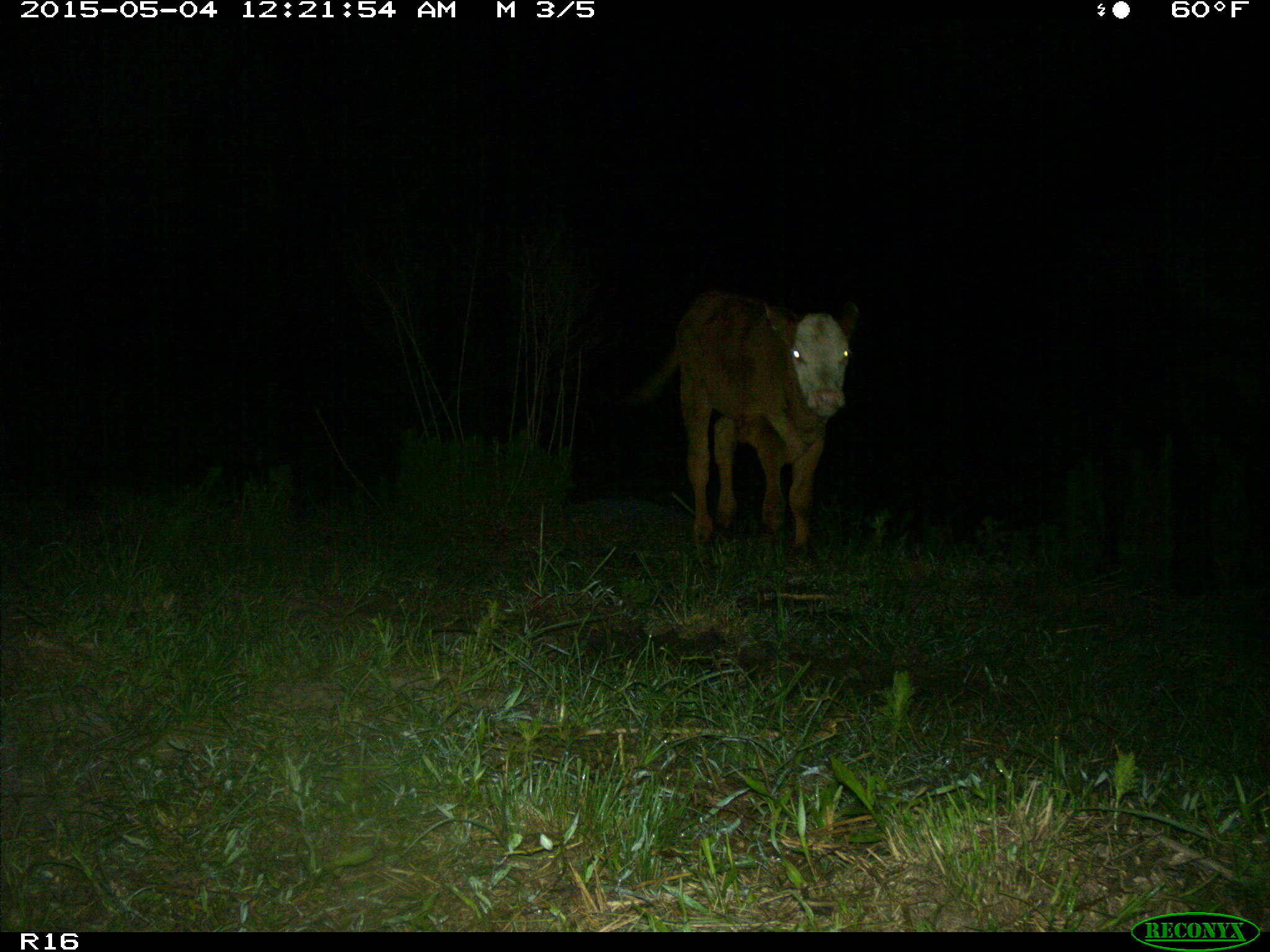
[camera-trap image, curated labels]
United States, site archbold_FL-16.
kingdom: Animalia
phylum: Chordata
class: Mammalia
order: Artiodactyla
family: Bovidae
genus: Bos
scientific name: Bos taurus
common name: domestic cow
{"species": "Bos taurus (domestic cow)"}